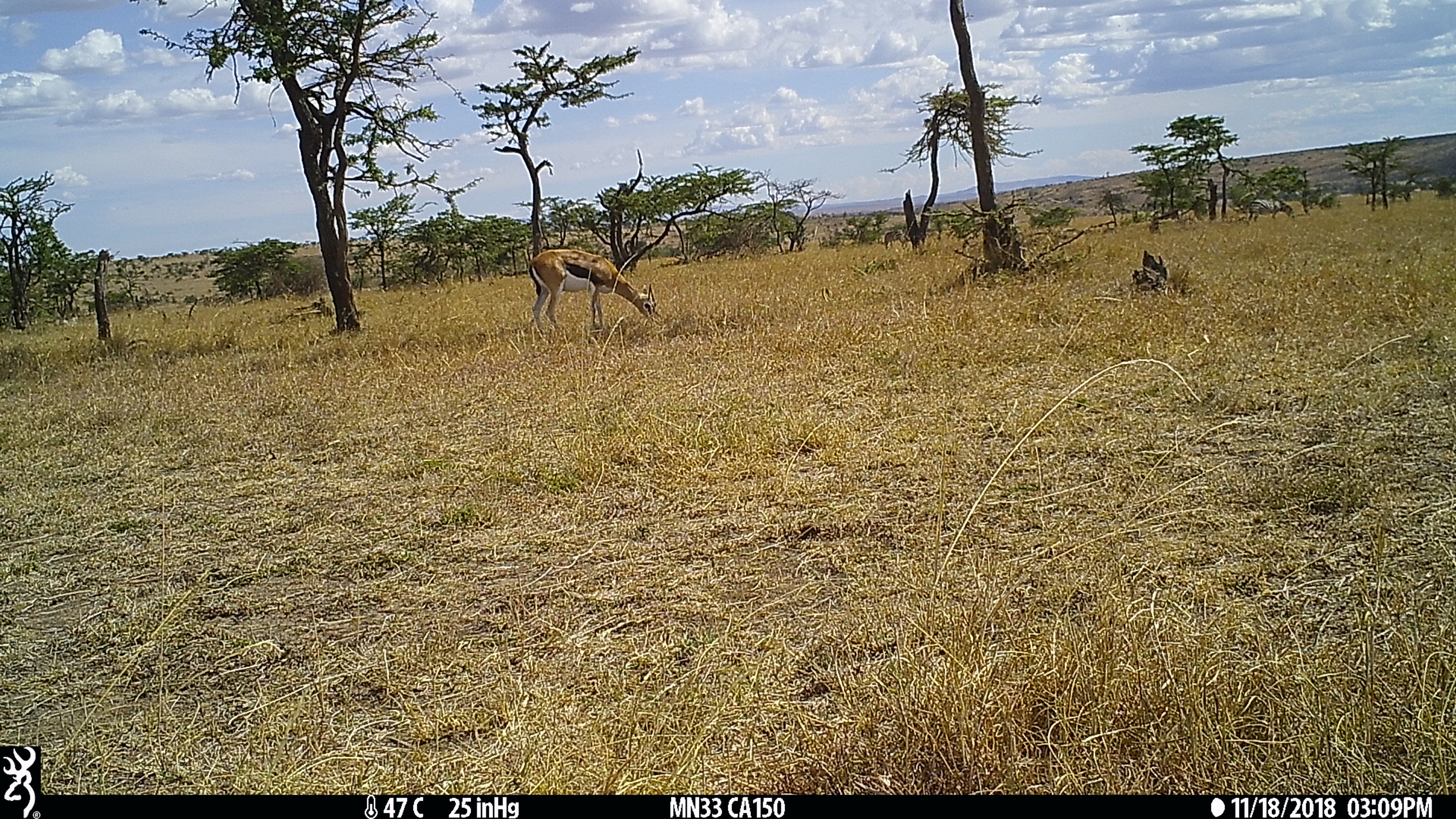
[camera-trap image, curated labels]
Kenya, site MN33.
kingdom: Animalia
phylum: Chordata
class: Mammalia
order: Artiodactyla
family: Bovidae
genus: Eudorcas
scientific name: Eudorcas thomsonii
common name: thomon's gazelle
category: gazelle thomsons